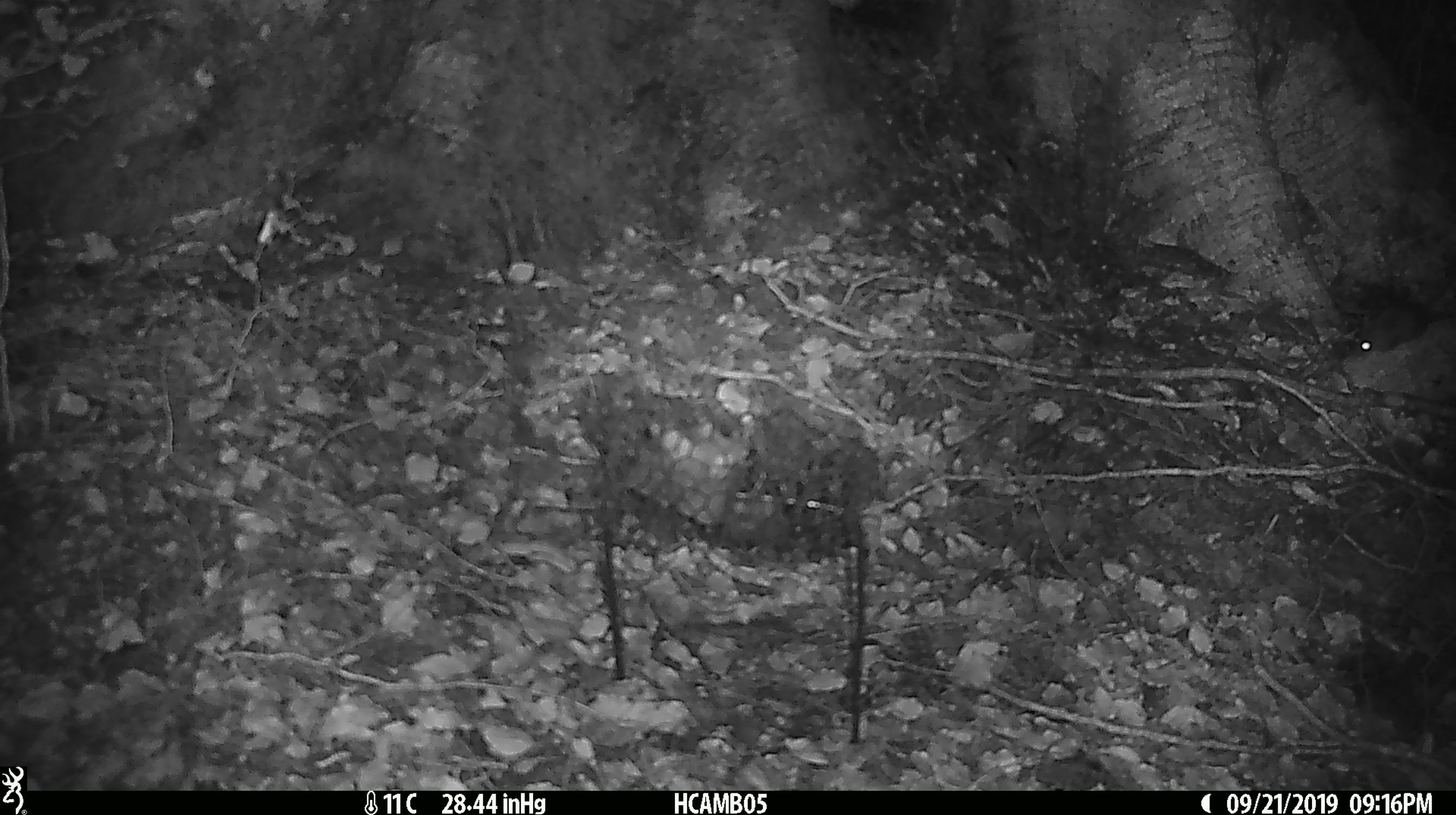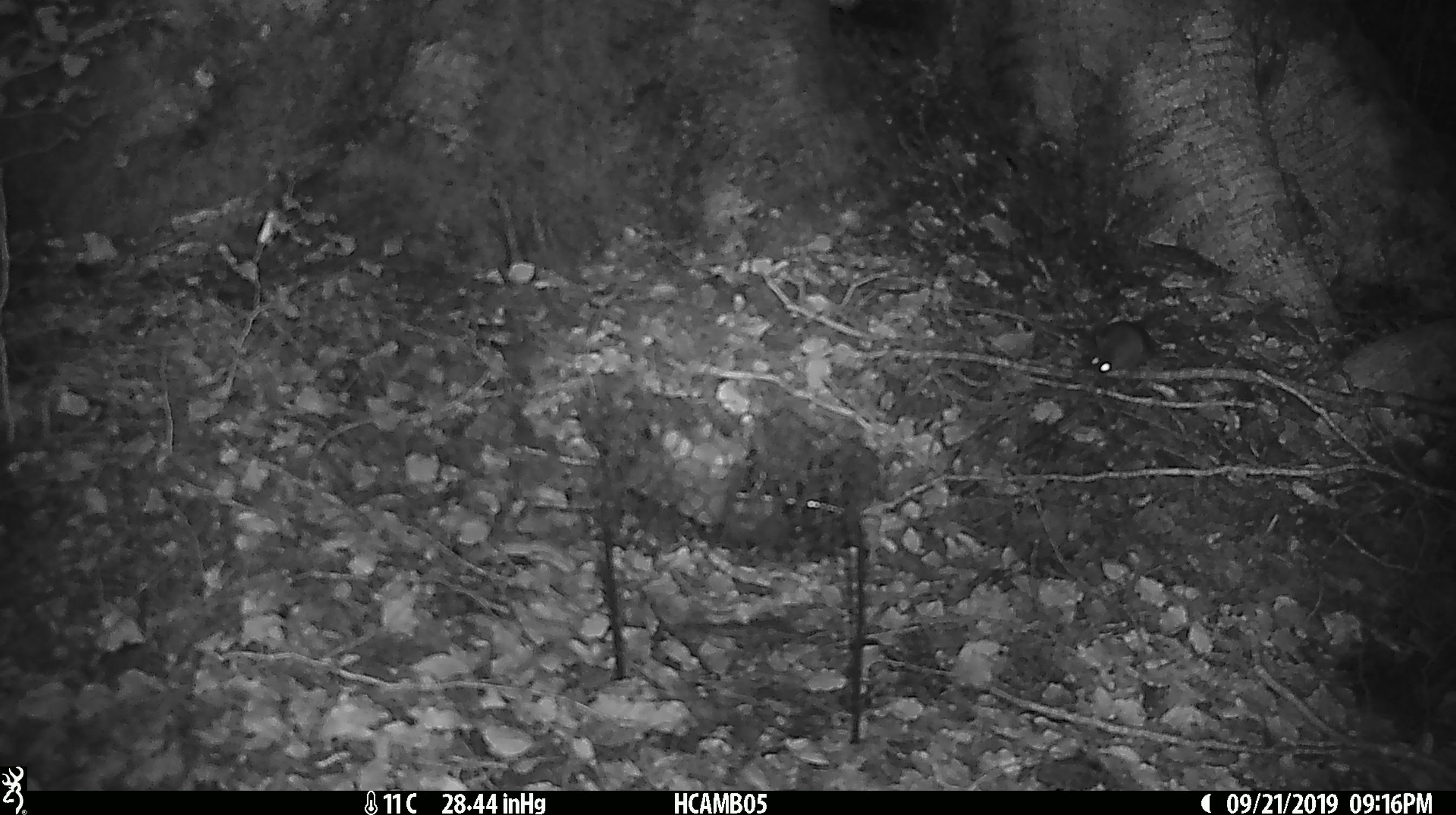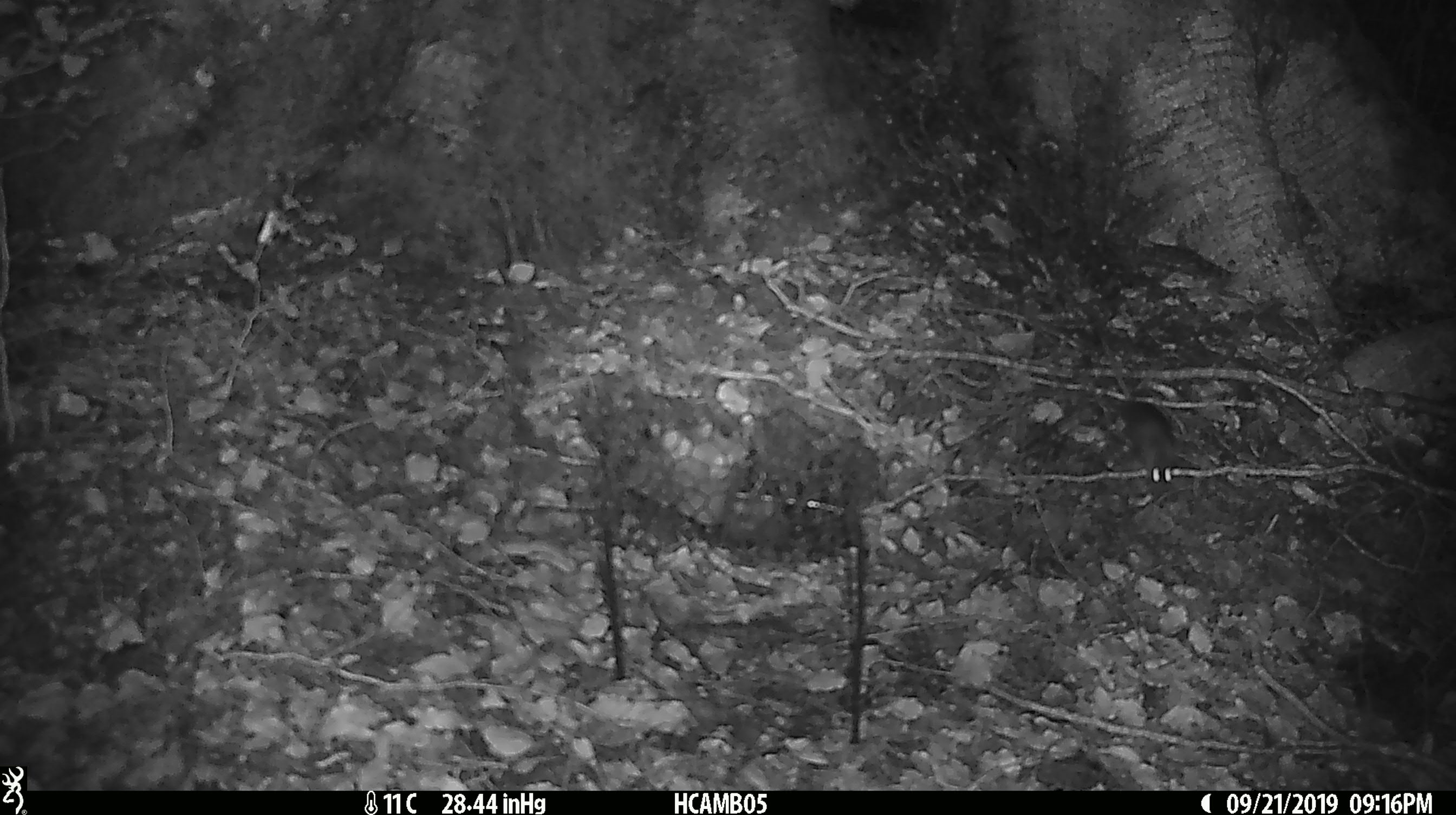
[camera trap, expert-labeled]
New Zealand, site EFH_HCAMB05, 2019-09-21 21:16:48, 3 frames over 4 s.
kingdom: Animalia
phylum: Chordata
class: Mammalia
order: Rodentia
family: Muridae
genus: Mus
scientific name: Mus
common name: mouse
Mouse (Mus).